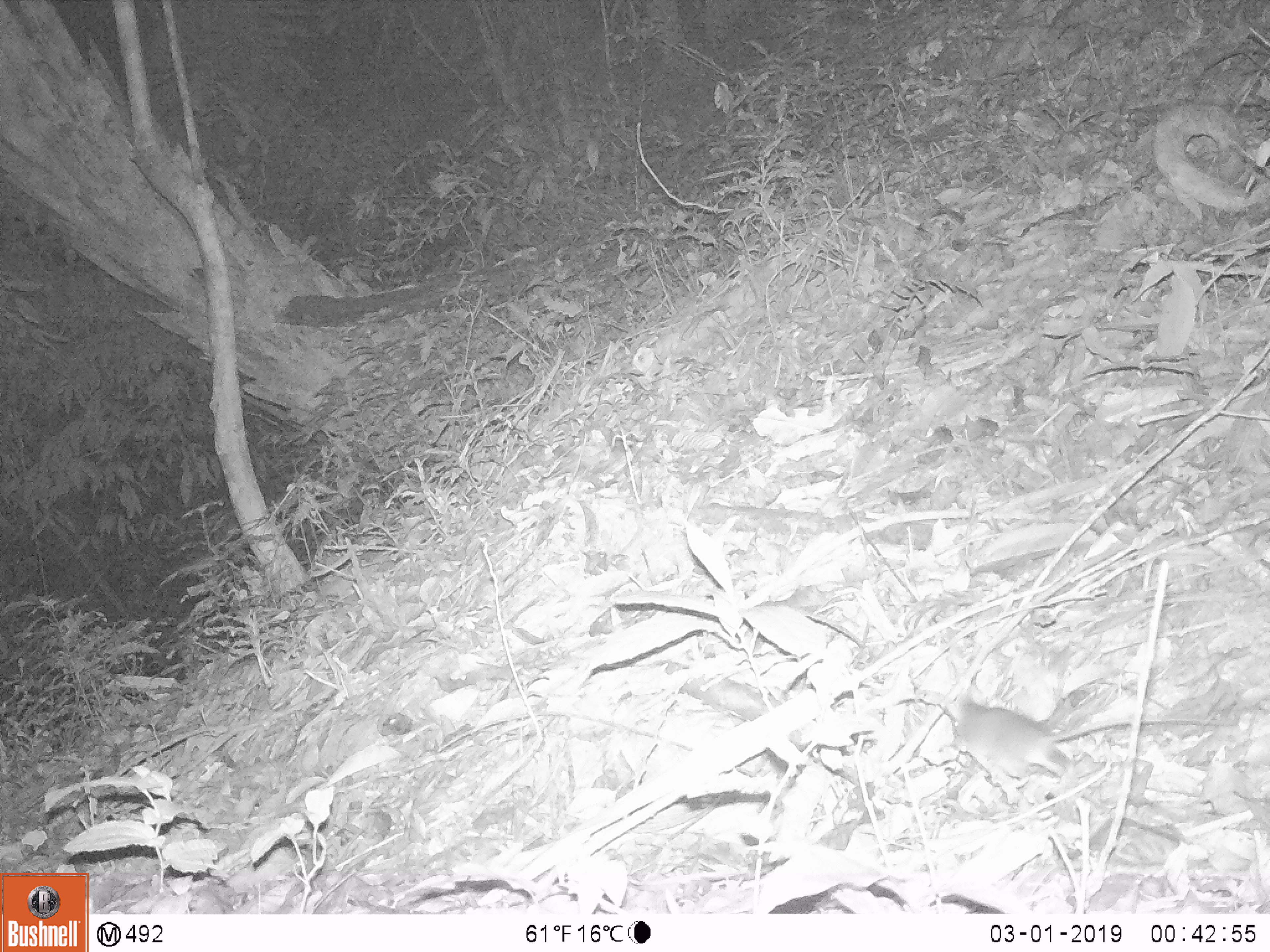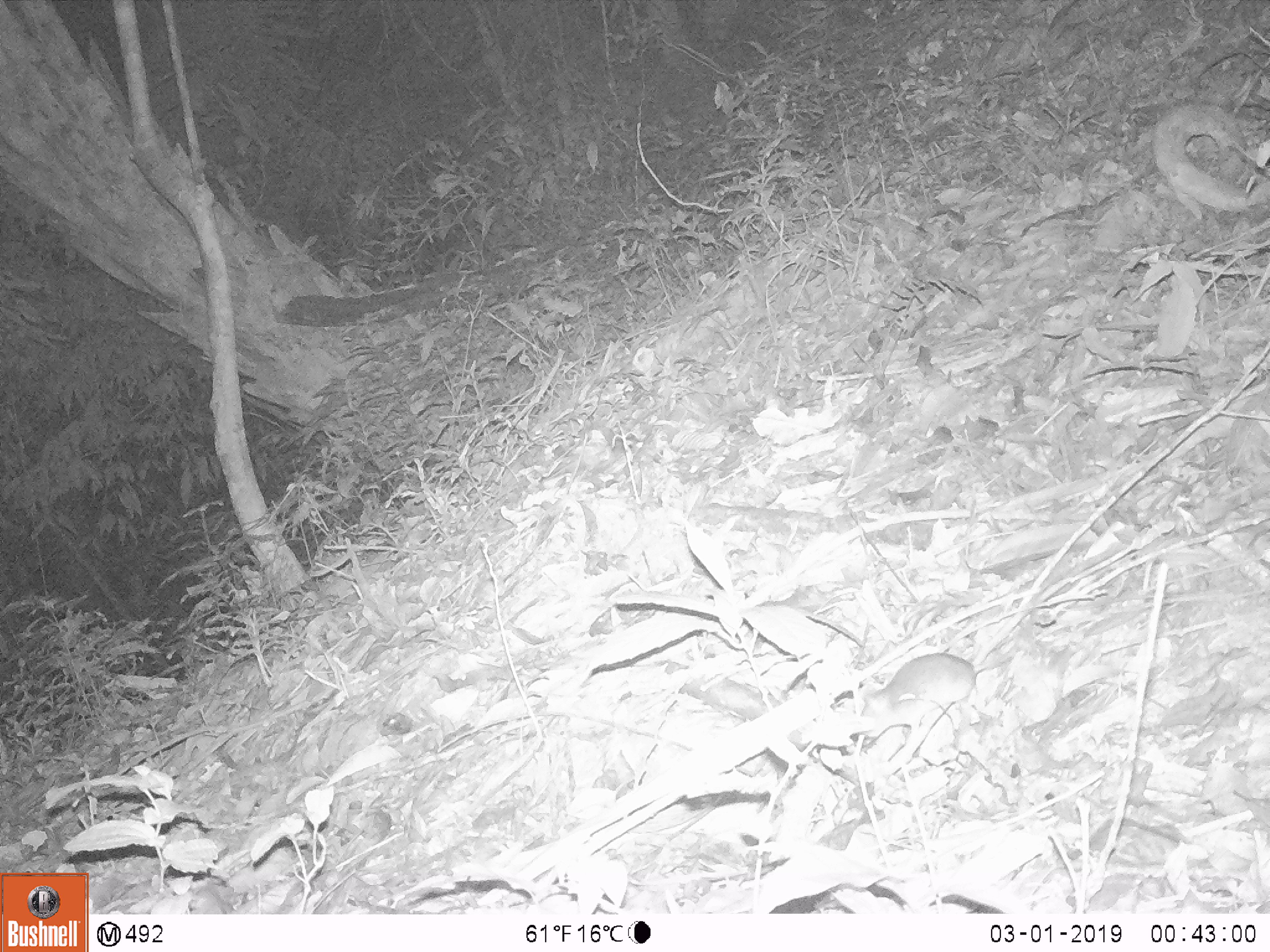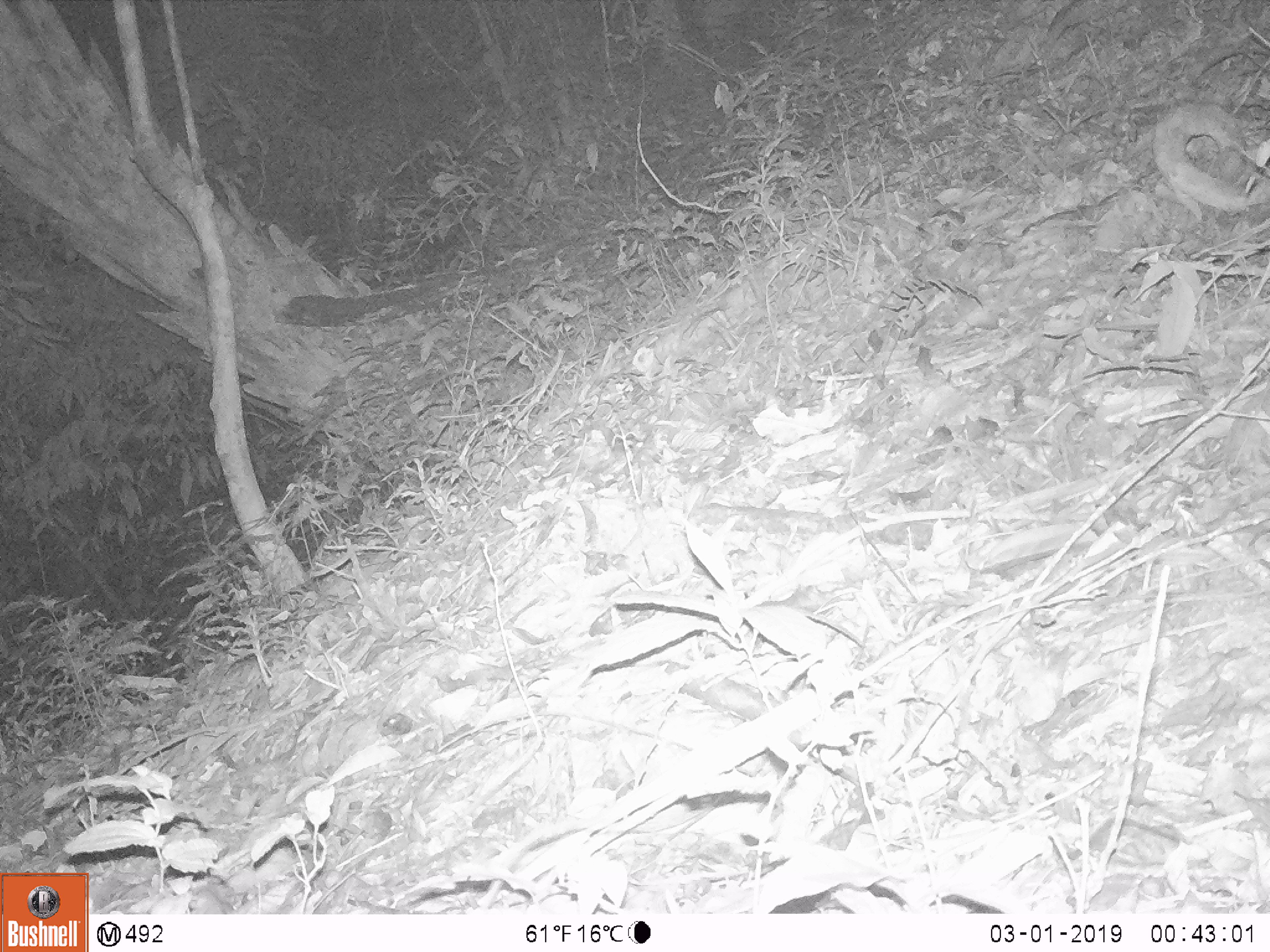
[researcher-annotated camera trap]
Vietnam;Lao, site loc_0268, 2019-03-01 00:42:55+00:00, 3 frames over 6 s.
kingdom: Animalia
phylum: Chordata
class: Mammalia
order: Rodentia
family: Muridae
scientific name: Muridae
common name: old-world mice and rats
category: unidentified murid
Unidentified murid (old-world mice and rats) (Muridae). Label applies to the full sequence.